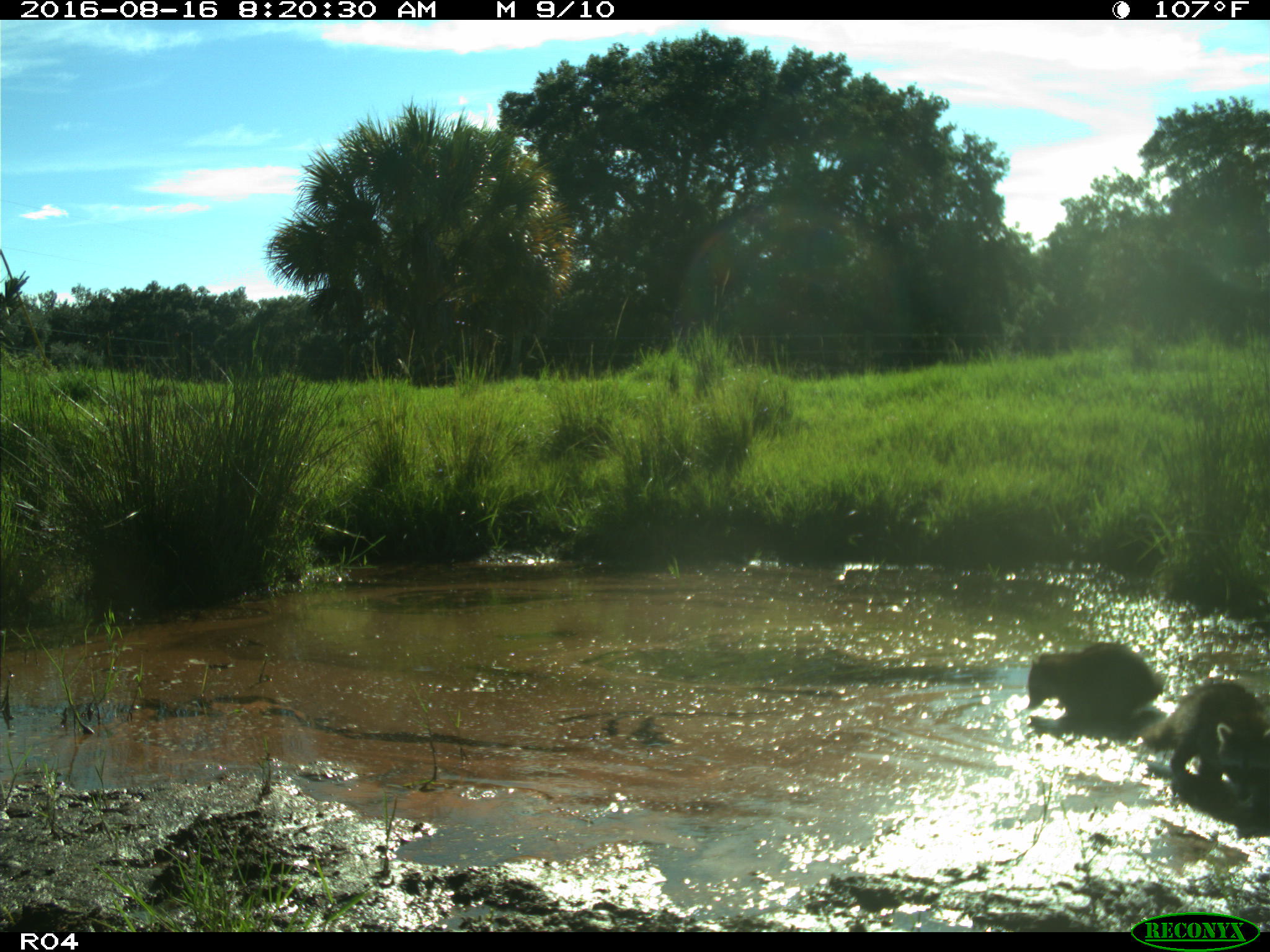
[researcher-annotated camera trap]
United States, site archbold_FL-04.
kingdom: Animalia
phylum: Chordata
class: Mammalia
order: Carnivora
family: Procyonidae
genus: Procyon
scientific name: Procyon lotor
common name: common raccoon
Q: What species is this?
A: Procyon lotor (common raccoon).